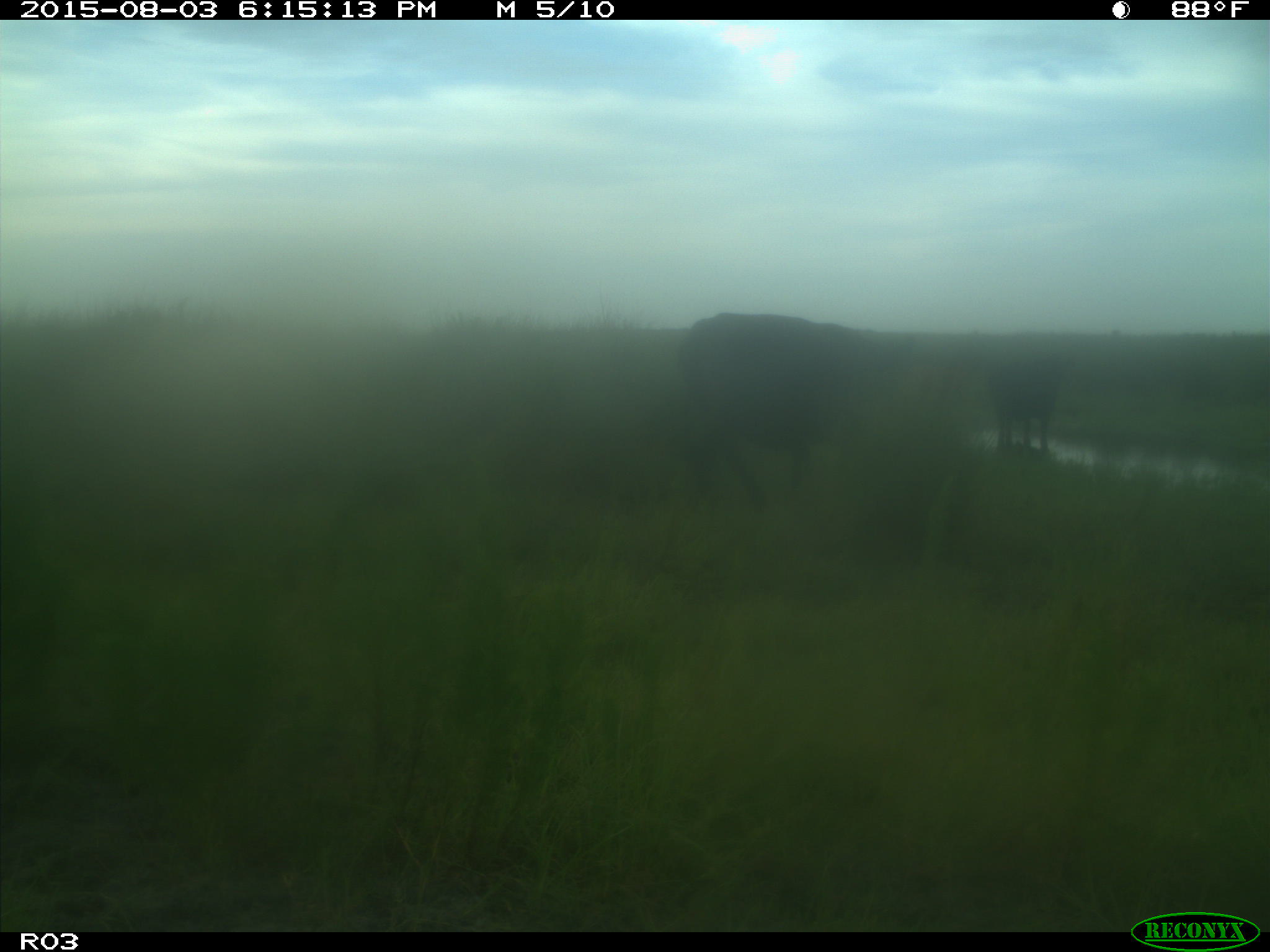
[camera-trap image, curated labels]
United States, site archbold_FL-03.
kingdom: Animalia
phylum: Chordata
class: Mammalia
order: Artiodactyla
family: Bovidae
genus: Bos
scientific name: Bos taurus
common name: domestic cow